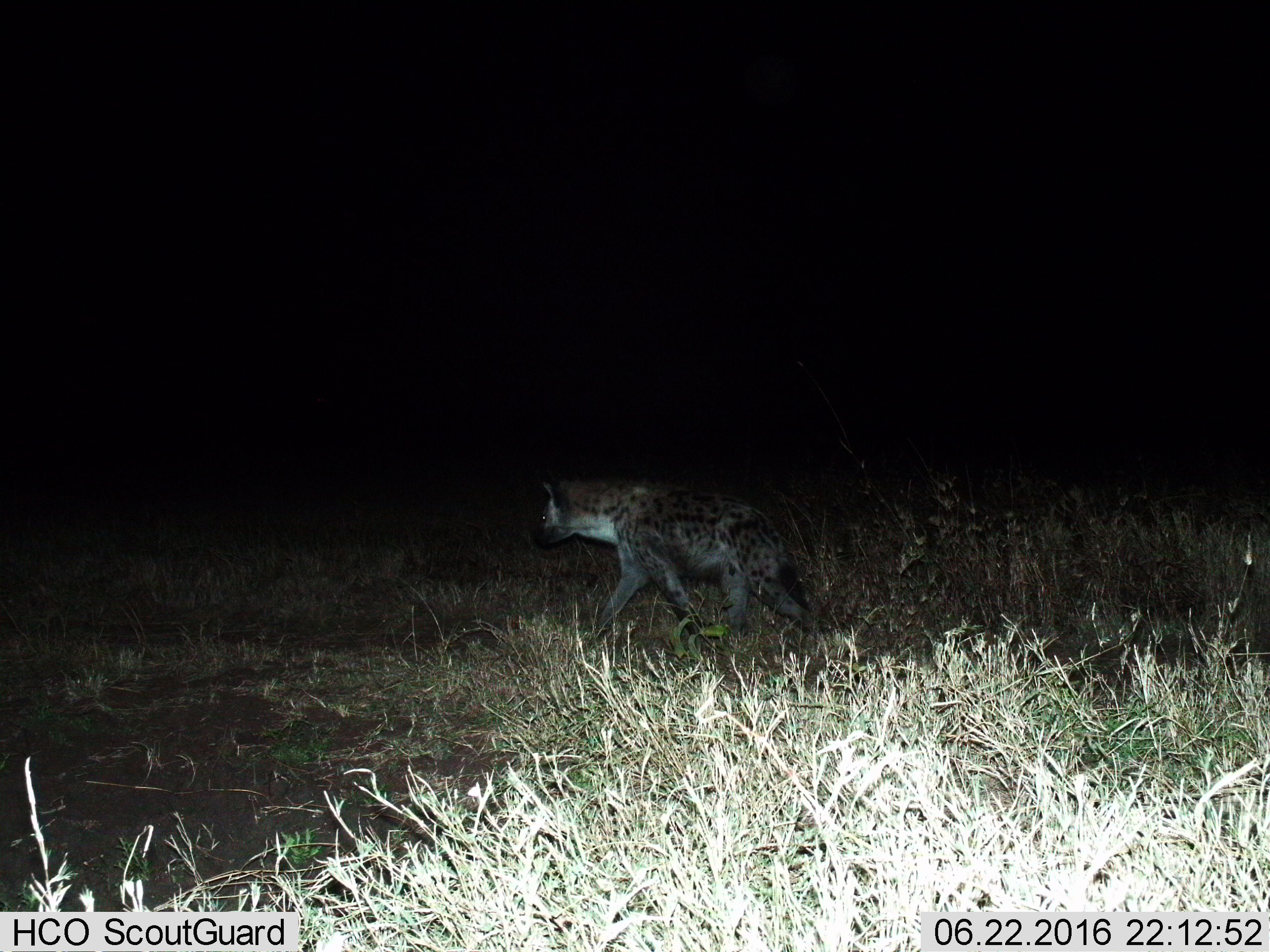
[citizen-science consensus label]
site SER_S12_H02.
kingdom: Animalia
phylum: Chordata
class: Mammalia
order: Carnivora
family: Hyaenidae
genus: Crocuta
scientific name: Crocuta crocuta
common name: spotted hyena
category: hyenaspotted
Hyenaspotted (spotted hyena) (Crocuta crocuta), count 1. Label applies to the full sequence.